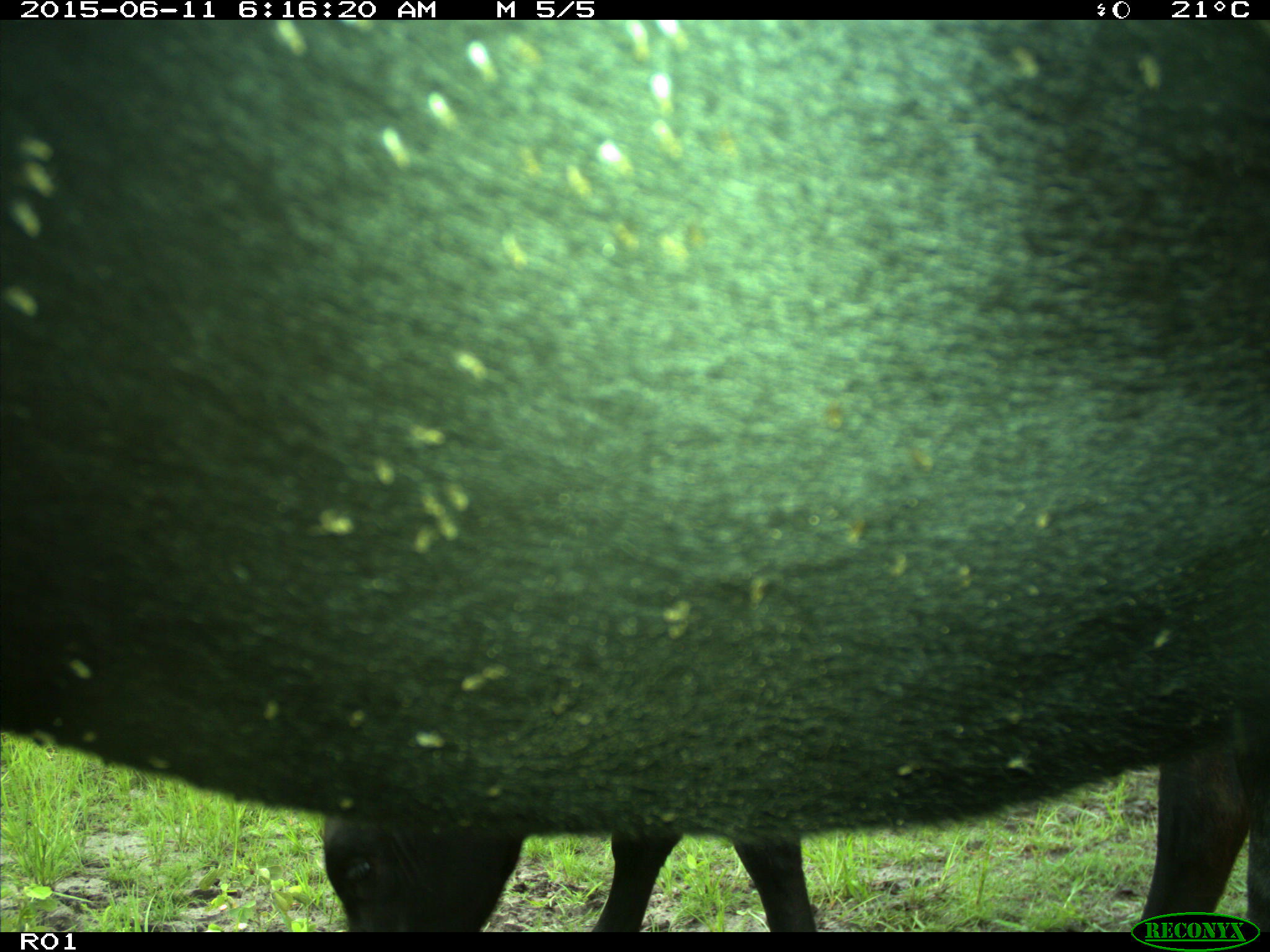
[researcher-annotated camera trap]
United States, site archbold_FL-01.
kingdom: Animalia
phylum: Chordata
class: Mammalia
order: Artiodactyla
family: Bovidae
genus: Bos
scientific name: Bos taurus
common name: domestic cow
Bos taurus (domestic cow).